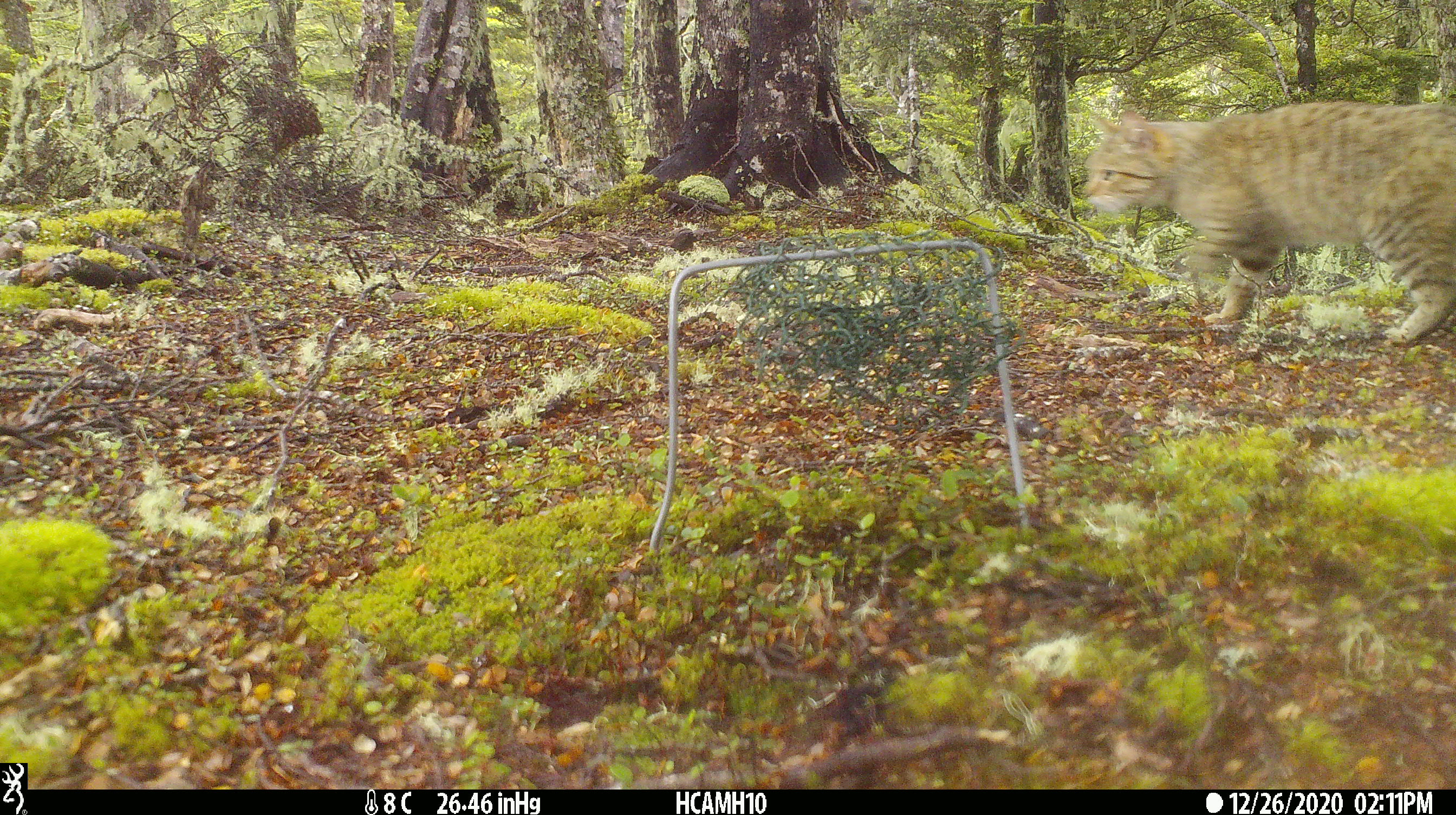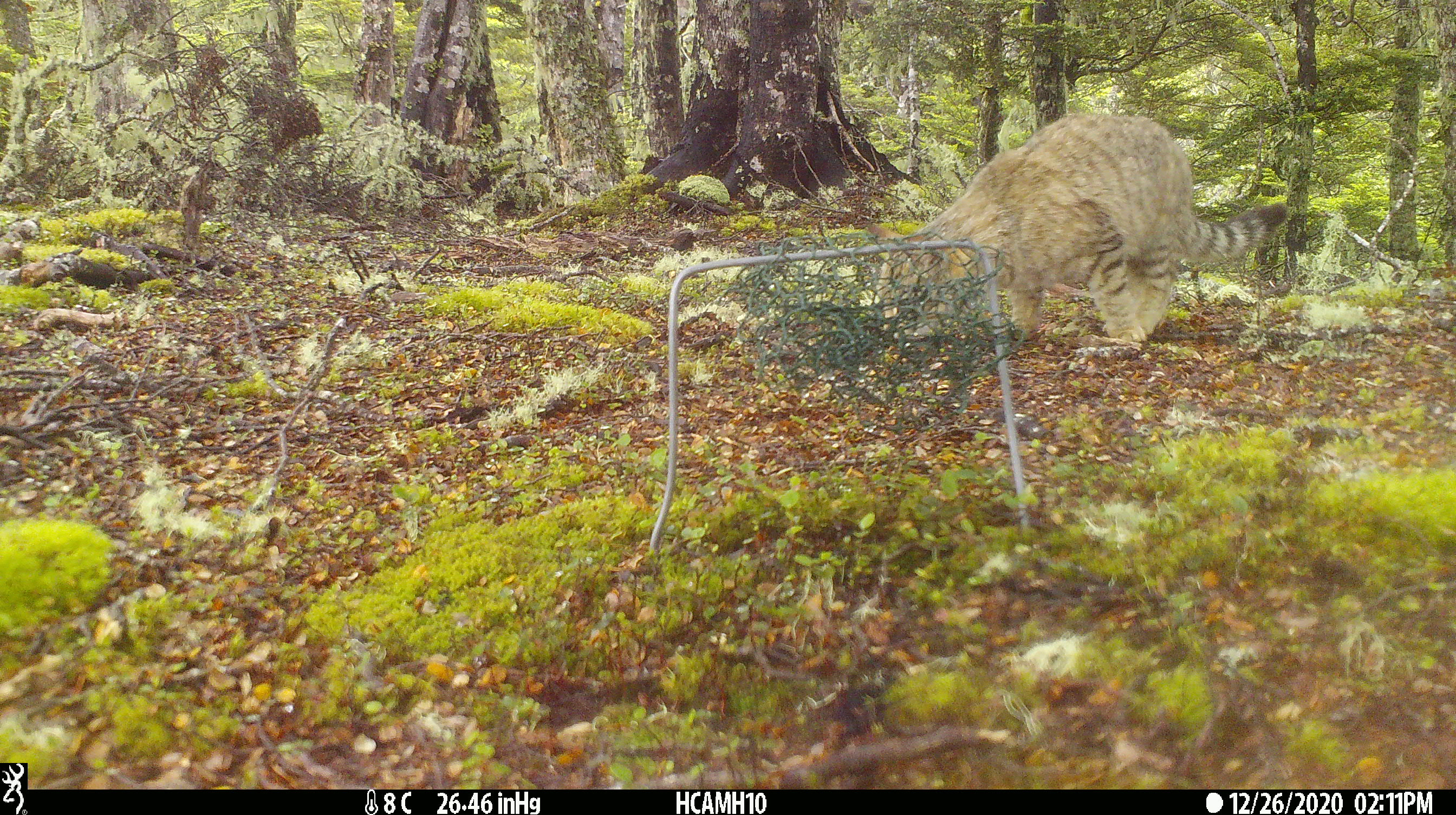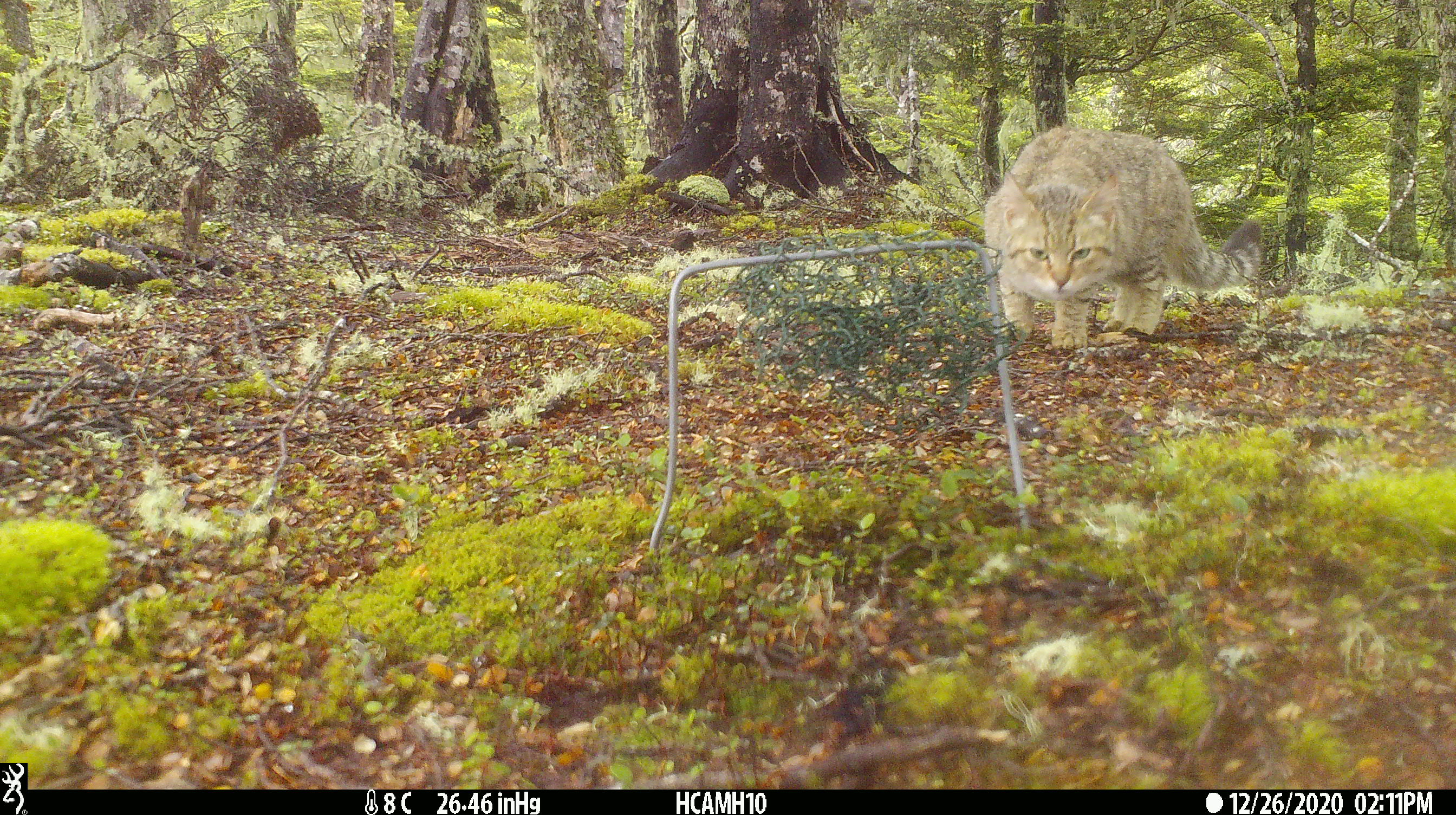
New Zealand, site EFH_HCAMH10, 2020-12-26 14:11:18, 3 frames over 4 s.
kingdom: Animalia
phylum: Chordata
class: Mammalia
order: Carnivora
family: Felidae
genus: Felis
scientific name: Felis catus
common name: domestic cat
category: cat